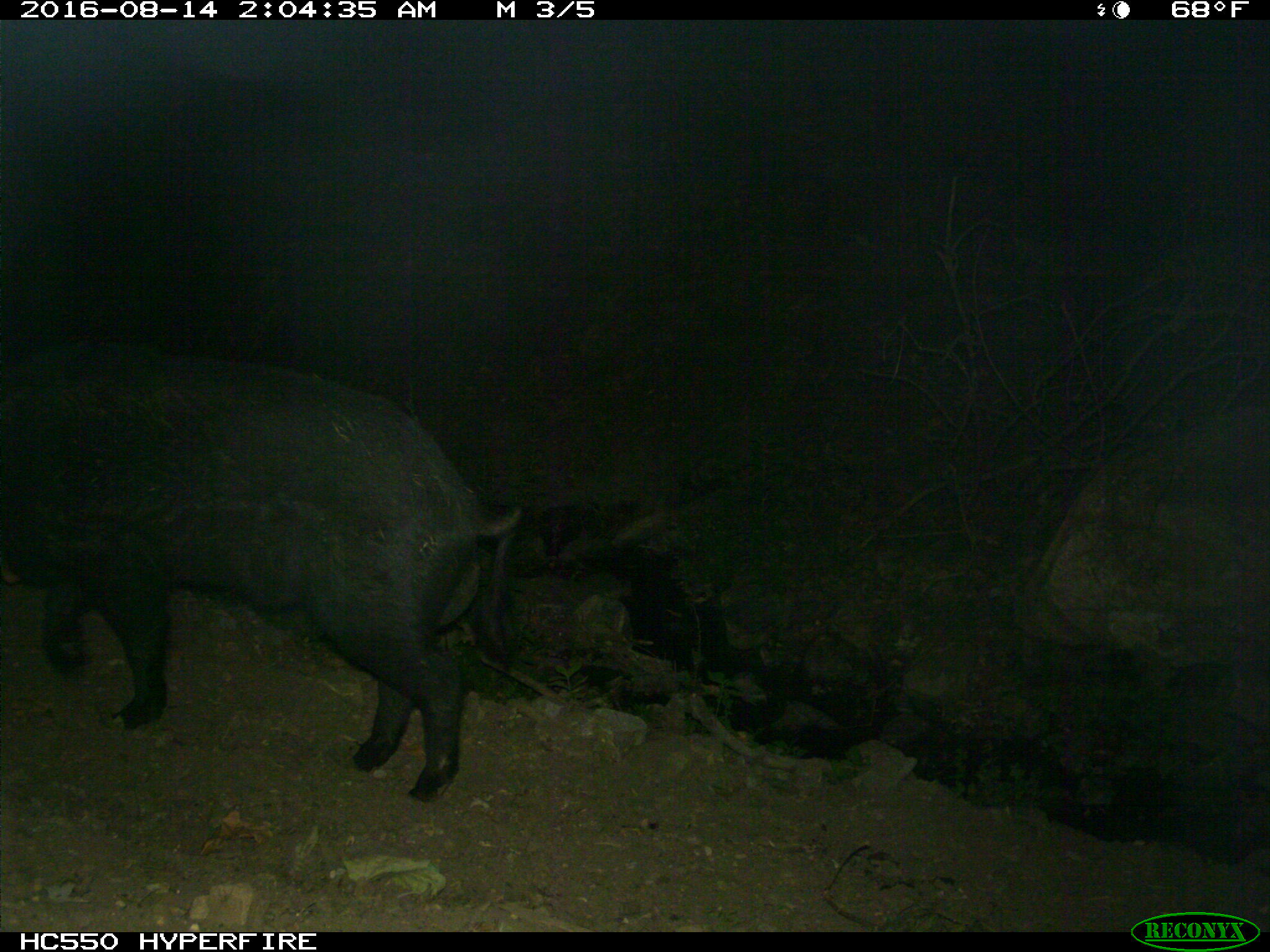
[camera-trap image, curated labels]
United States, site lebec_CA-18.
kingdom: Animalia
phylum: Chordata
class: Mammalia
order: Artiodactyla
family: Suidae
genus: Sus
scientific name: Sus scrofa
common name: wild boar